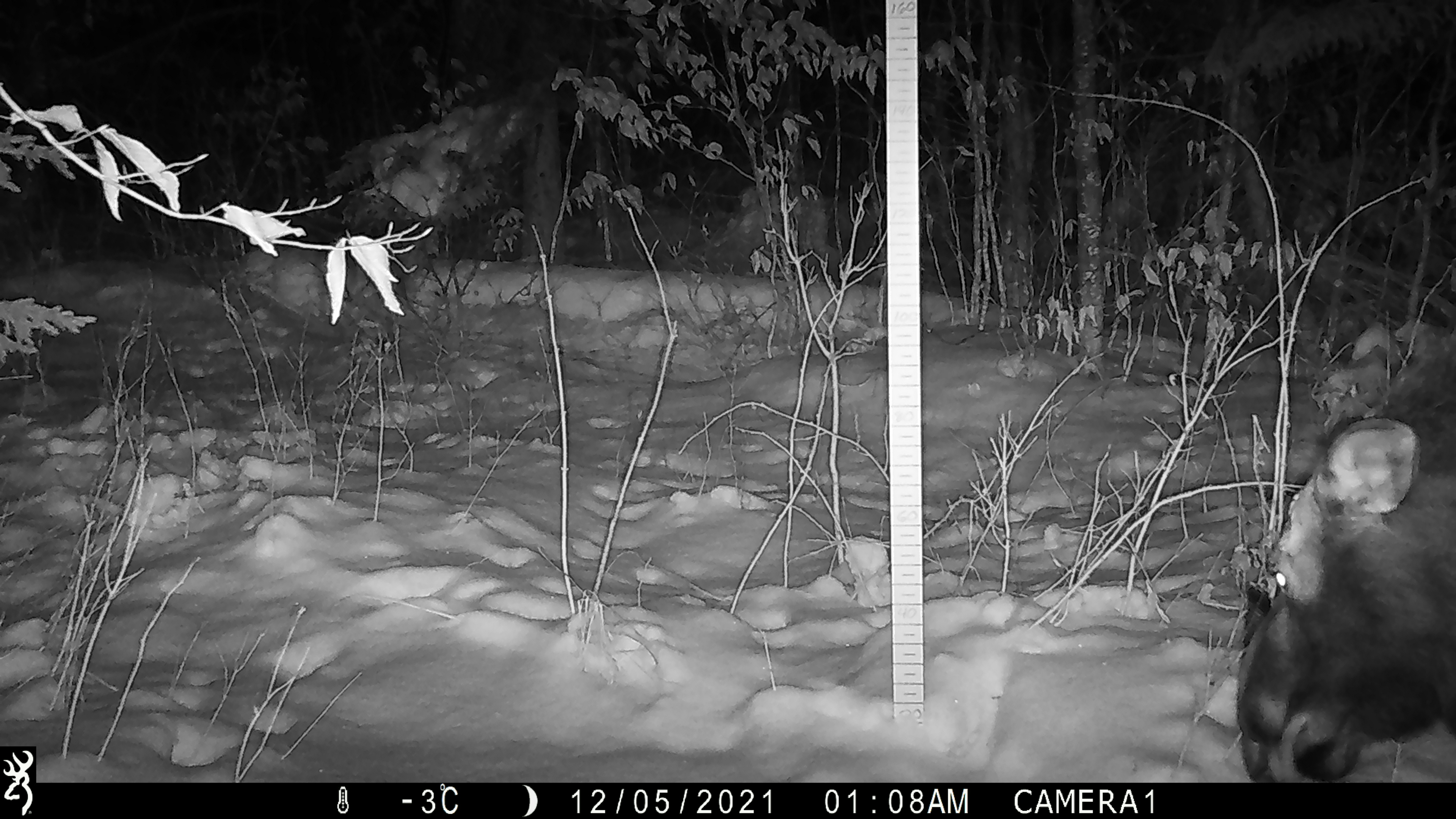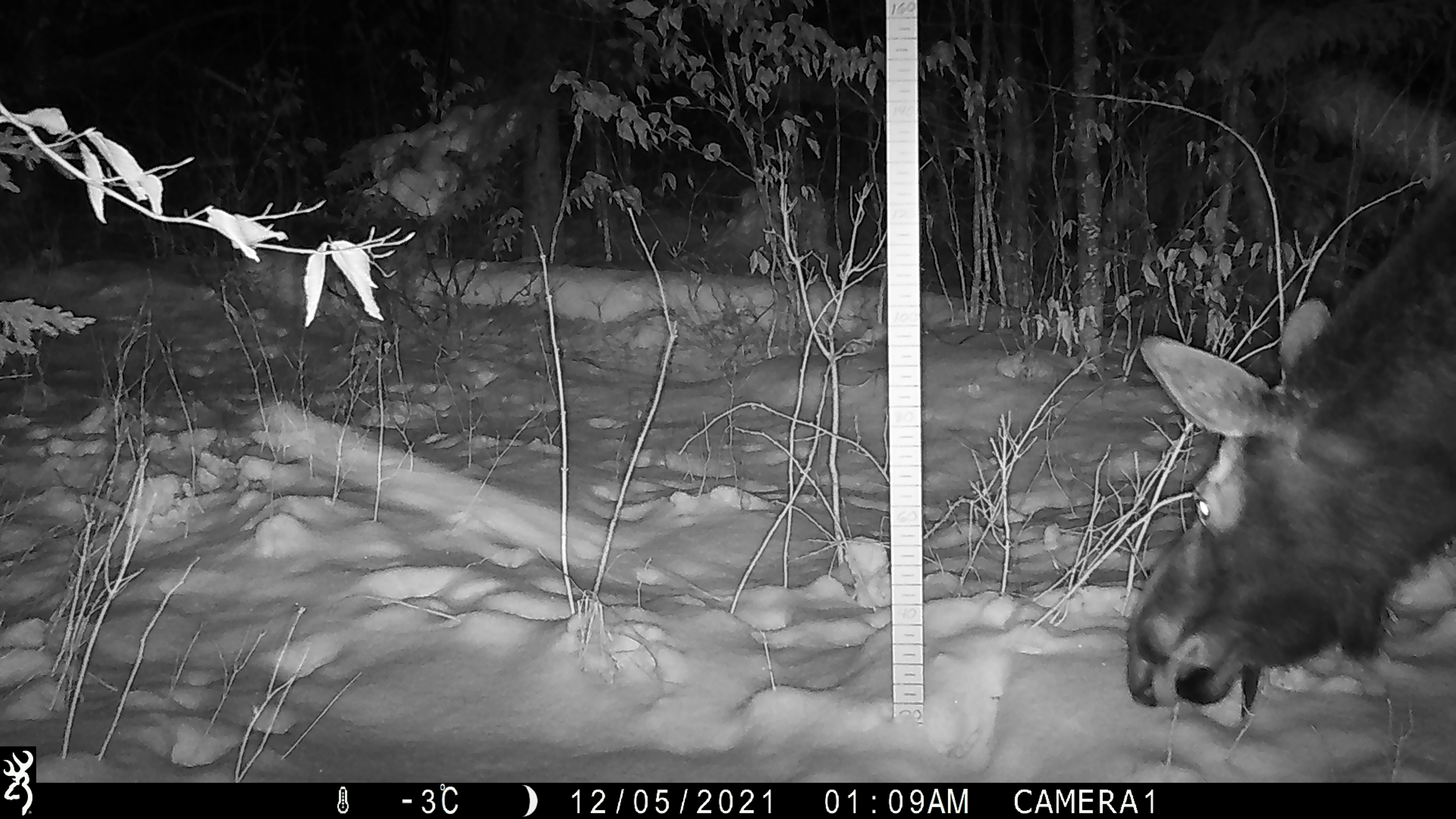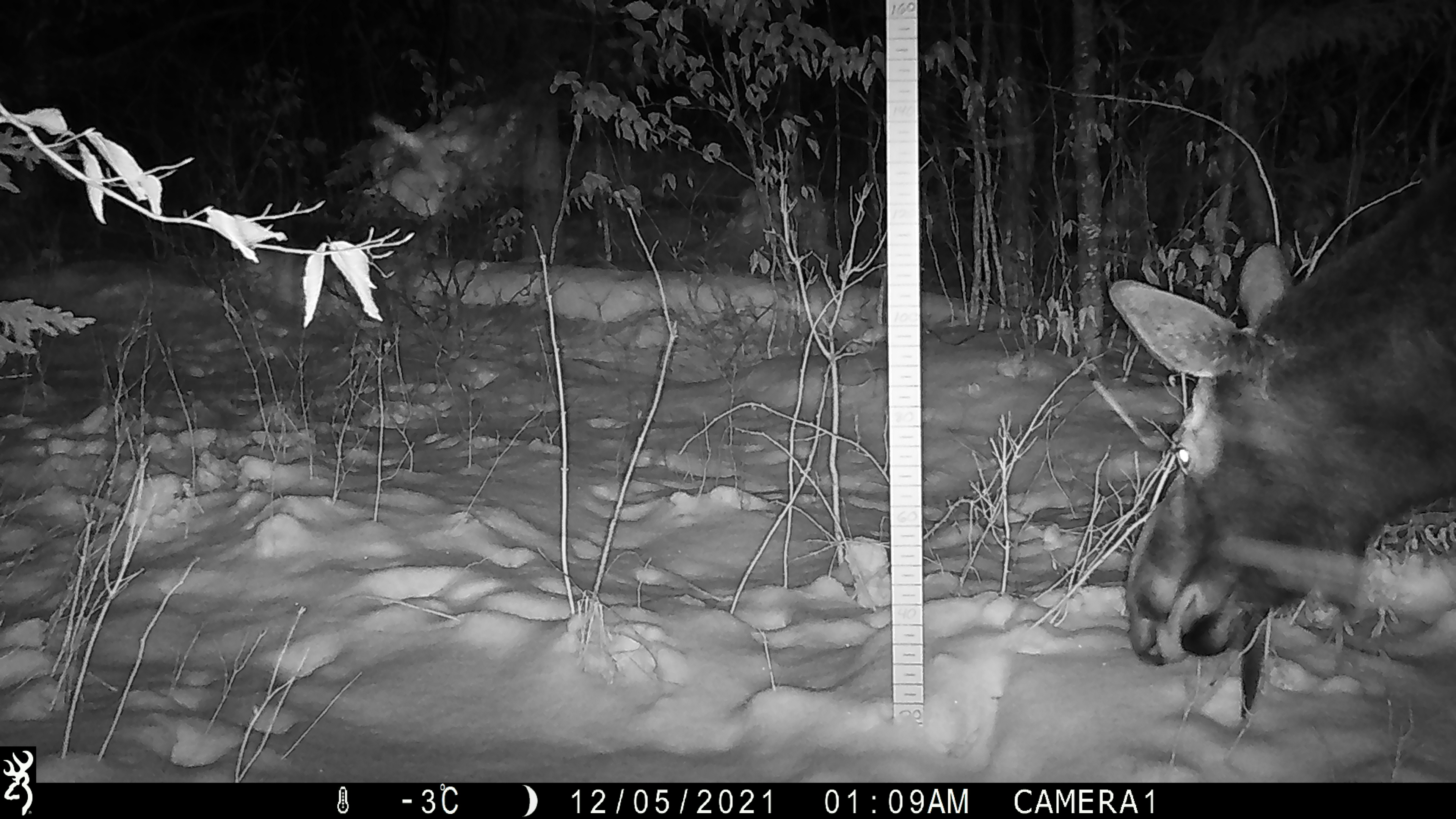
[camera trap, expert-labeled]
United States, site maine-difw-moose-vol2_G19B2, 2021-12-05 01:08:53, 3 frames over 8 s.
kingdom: Animalia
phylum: Chordata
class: Mammalia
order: Artiodactyla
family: Cervidae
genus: Alces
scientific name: Alces alces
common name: moose